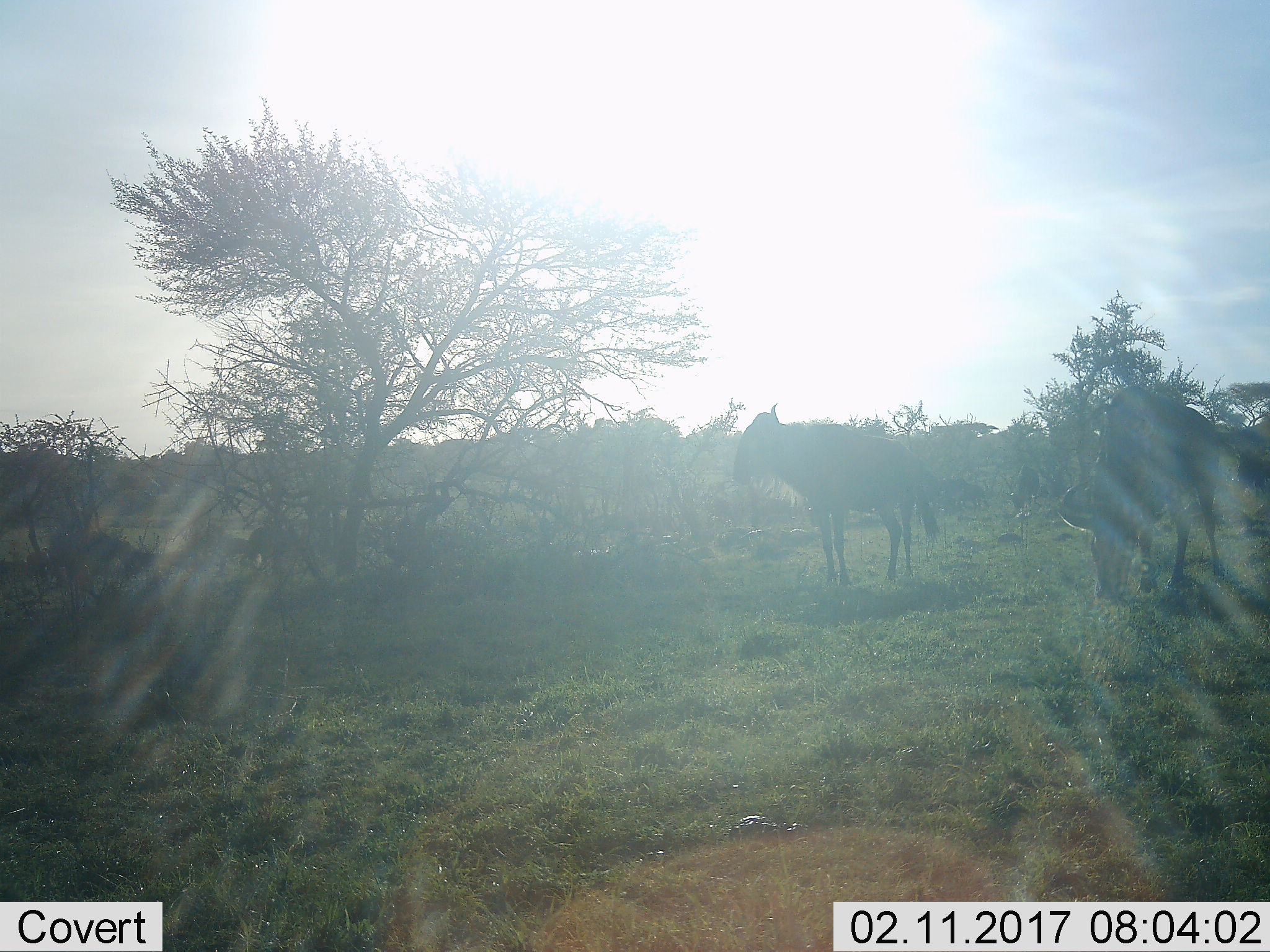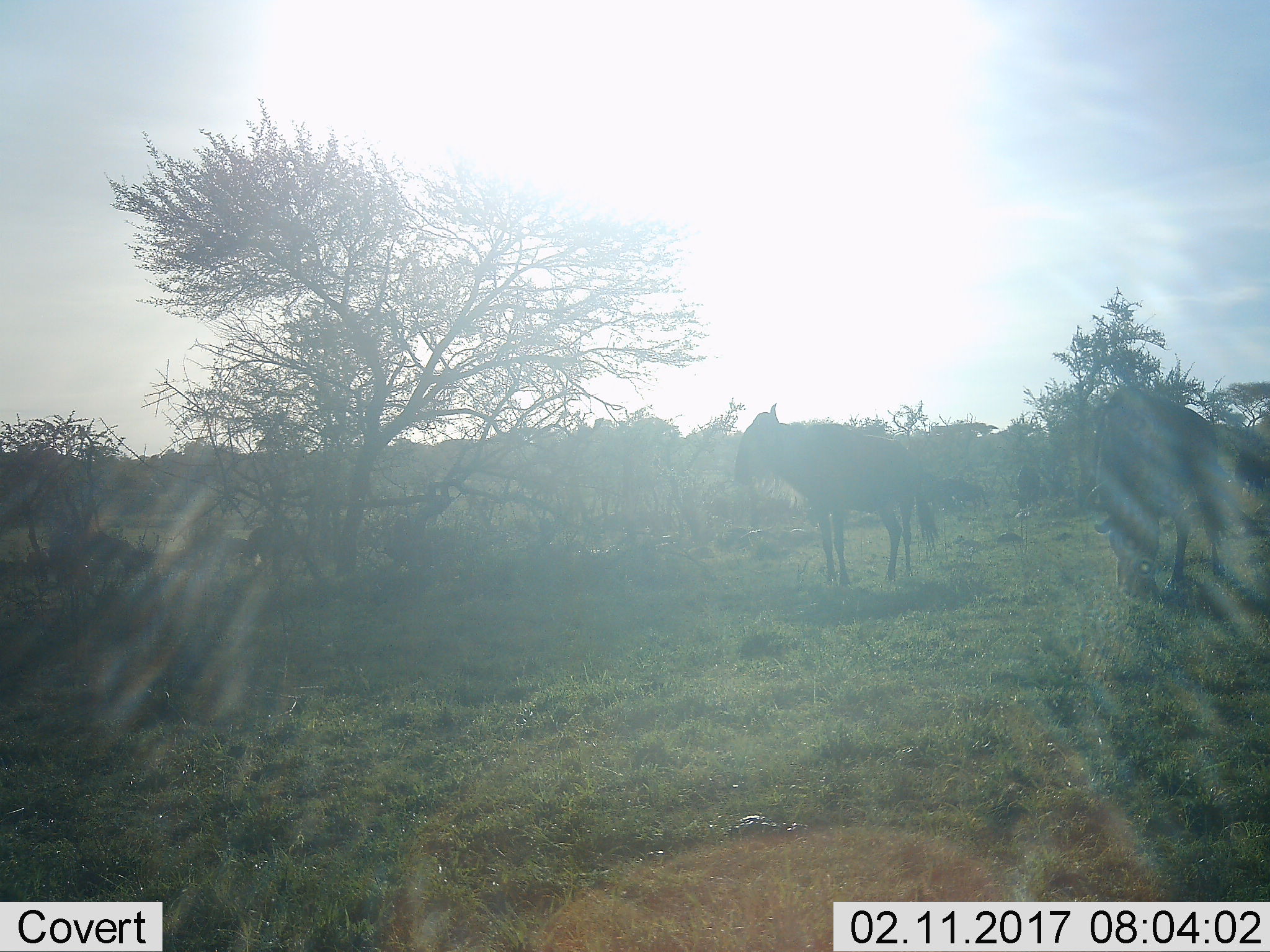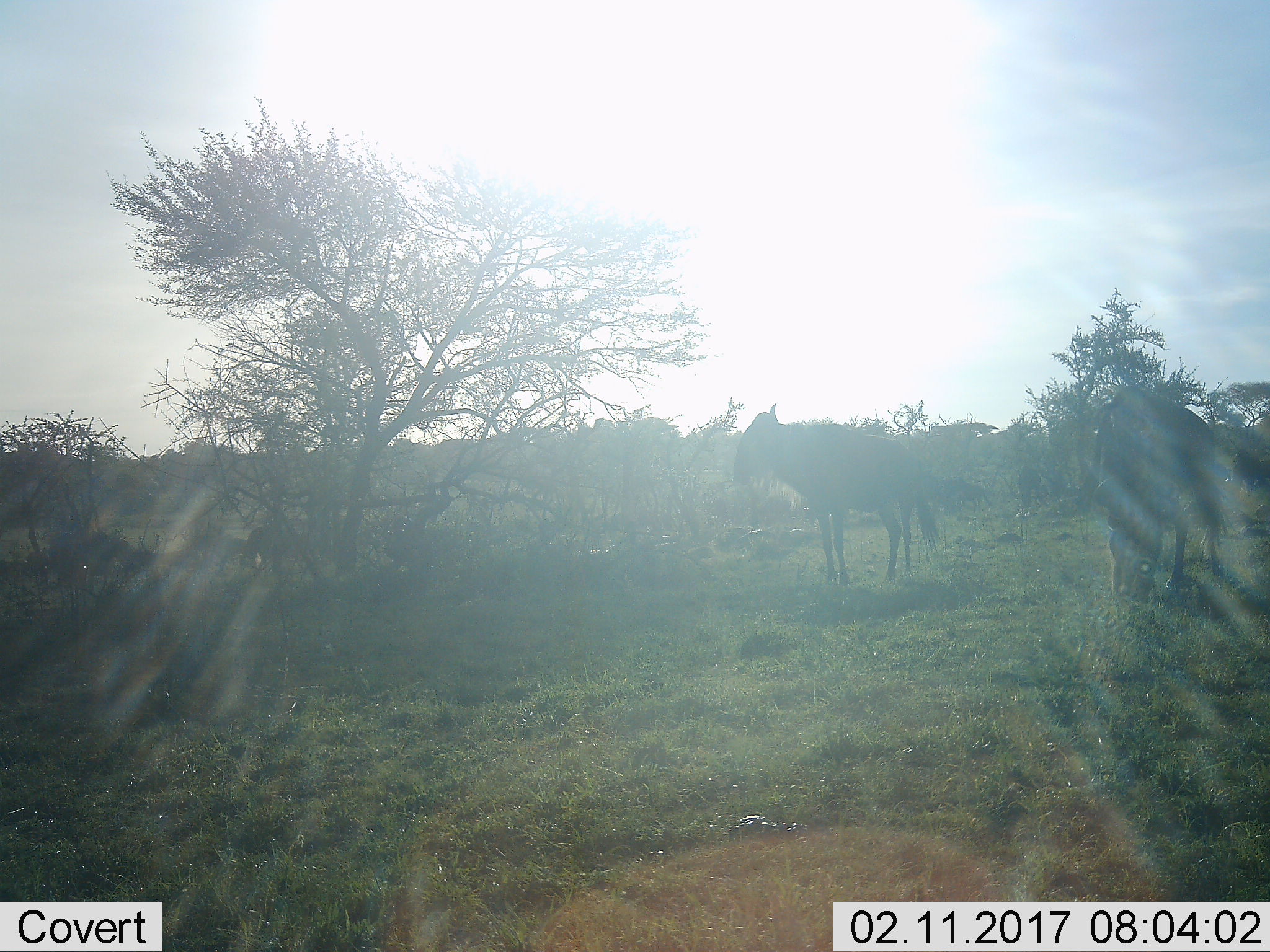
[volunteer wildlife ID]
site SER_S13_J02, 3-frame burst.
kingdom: Animalia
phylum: Chordata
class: Mammalia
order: Artiodactyla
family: Bovidae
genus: Connochaetes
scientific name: Connochaetes taurinus taurinus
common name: blue wildebeest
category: wildebeestblue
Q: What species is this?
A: Wildebeestblue (blue wildebeest) (Connochaetes taurinus taurinus).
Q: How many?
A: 6.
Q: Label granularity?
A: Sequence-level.